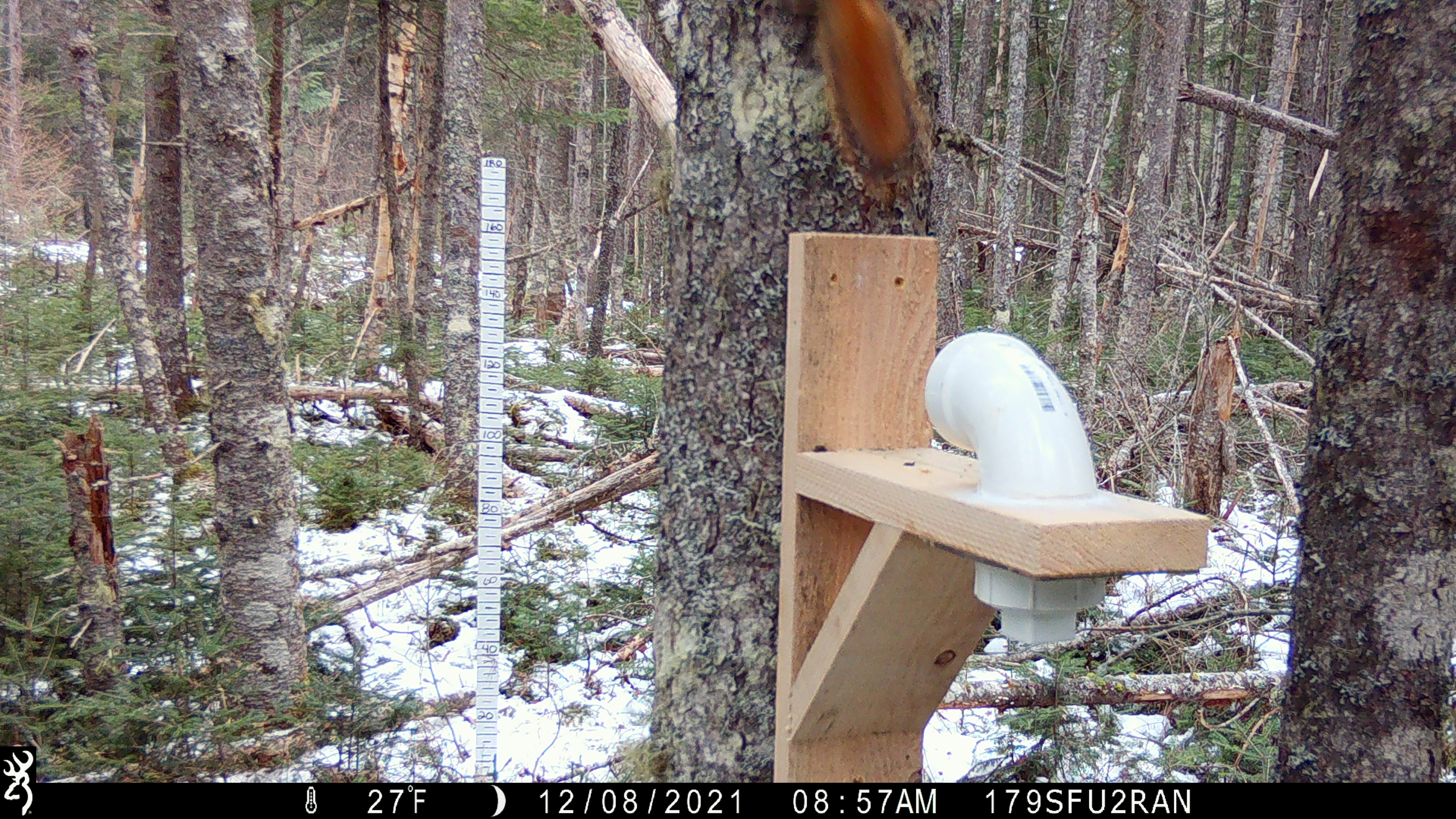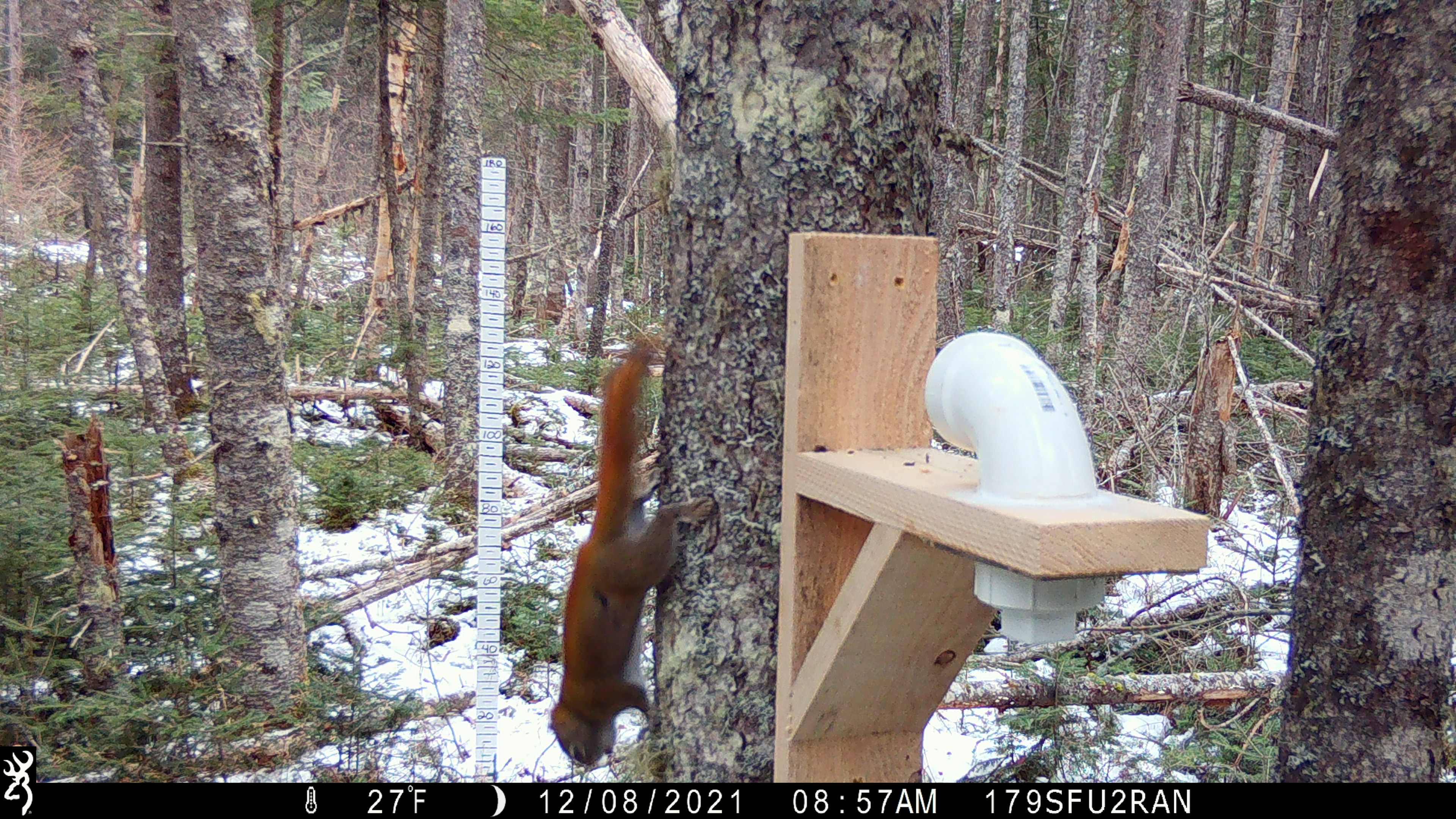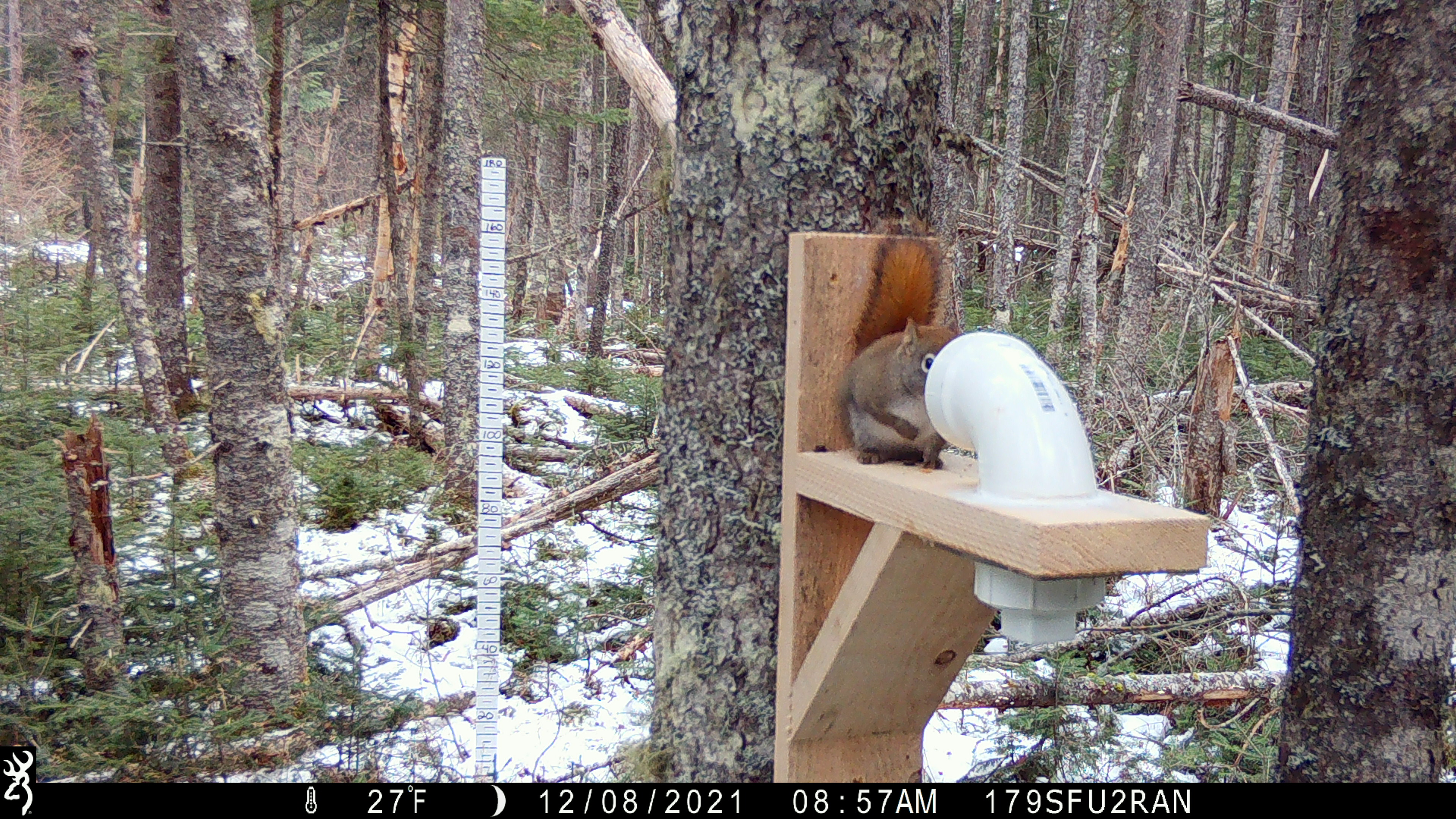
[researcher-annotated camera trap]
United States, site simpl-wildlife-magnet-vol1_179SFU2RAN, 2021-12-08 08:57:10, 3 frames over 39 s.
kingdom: Animalia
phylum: Chordata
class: Mammalia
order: Rodentia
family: Sciuridae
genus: Tamiasciurus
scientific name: Tamiasciurus hudsonicus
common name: red squirrel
Red squirrel (Tamiasciurus hudsonicus).